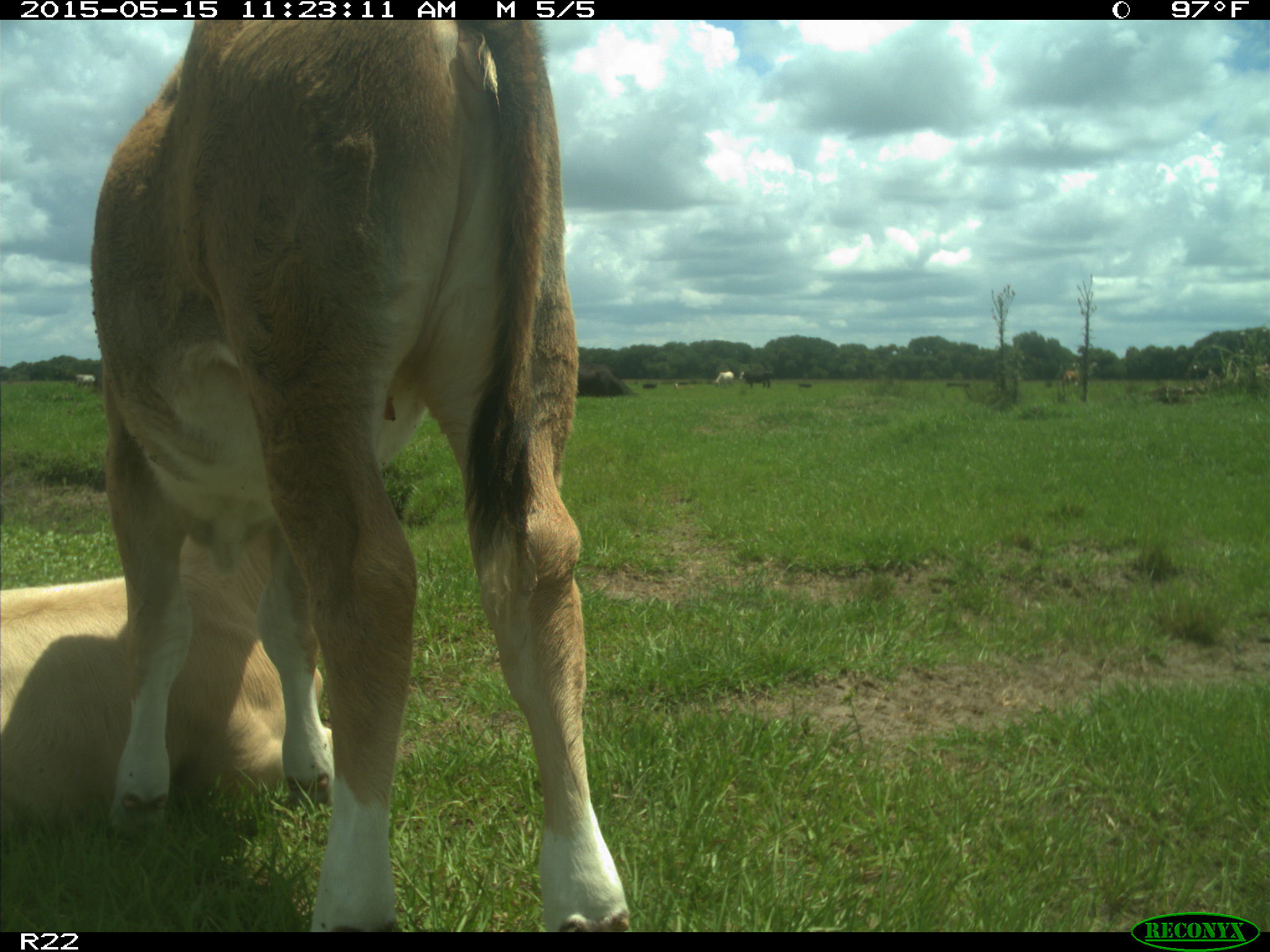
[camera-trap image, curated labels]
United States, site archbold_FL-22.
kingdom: Animalia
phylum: Chordata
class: Mammalia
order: Artiodactyla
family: Bovidae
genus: Bos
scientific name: Bos taurus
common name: domestic cow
Bos taurus (domestic cow).